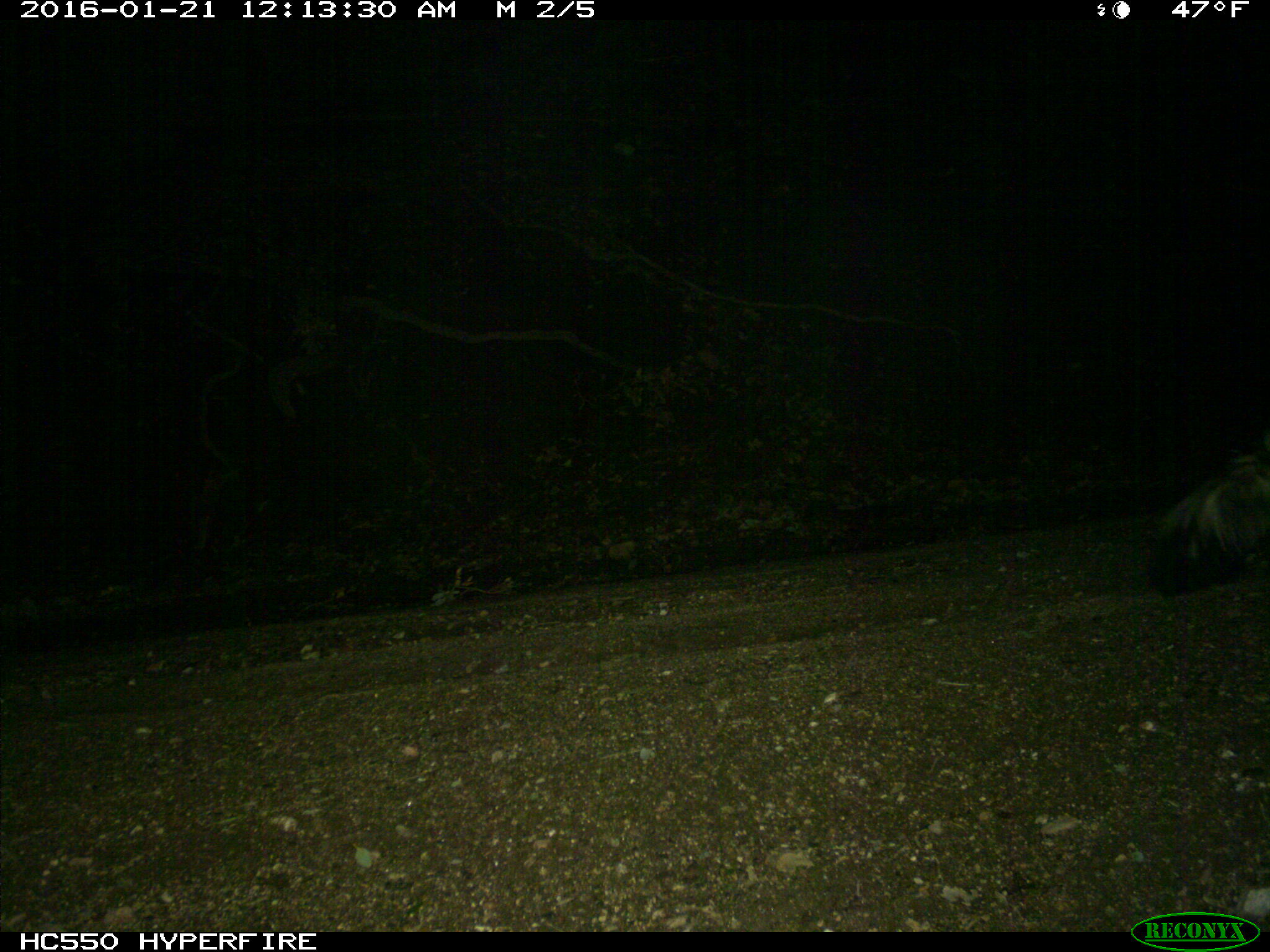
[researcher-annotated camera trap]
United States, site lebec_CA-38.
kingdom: Animalia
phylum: Chordata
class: Mammalia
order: Carnivora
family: Mephitidae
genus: Mephitis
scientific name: Mephitis mephitis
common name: striped skunk